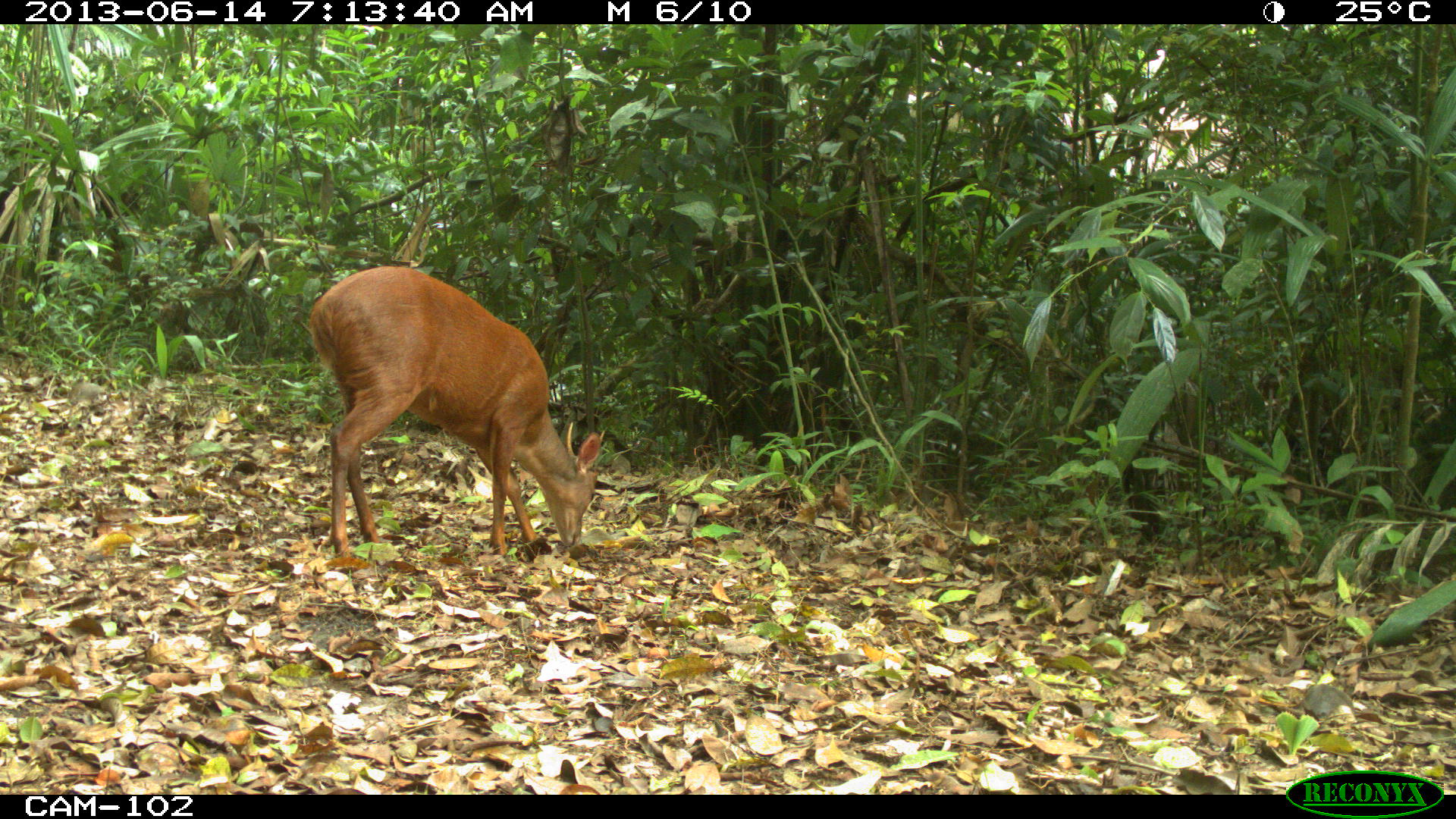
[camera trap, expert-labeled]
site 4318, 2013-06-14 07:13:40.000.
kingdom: Animalia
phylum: Chordata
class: Mammalia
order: Artiodactyla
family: Cervidae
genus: Mazama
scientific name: Mazama temama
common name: central american red brocket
Mazama temama (central american red brocket), count 1, sex male.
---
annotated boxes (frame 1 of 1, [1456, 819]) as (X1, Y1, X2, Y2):
mazama temama: (306, 264, 600, 558)